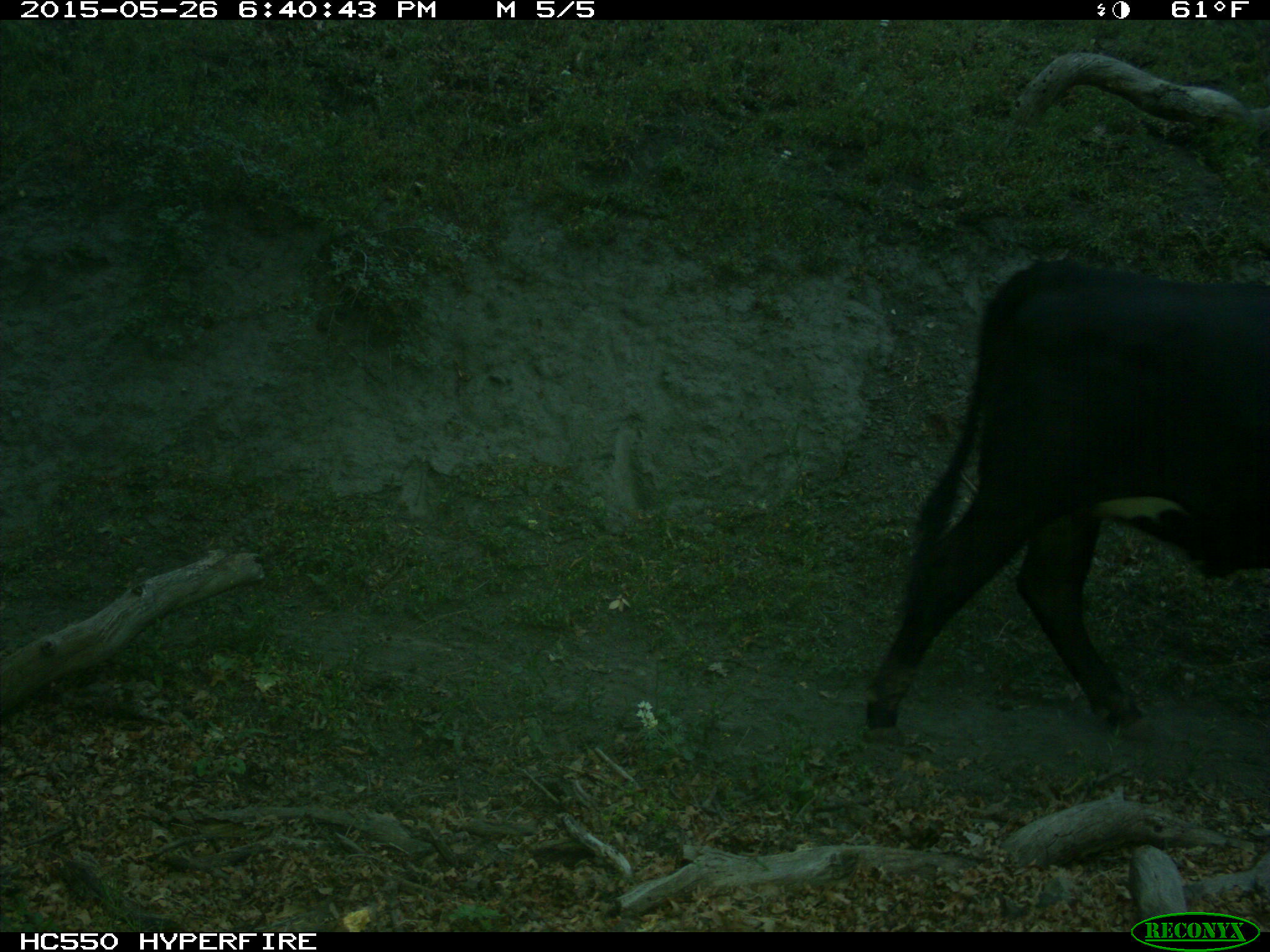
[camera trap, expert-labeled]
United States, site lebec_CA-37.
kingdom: Animalia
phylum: Chordata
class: Mammalia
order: Artiodactyla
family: Bovidae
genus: Bos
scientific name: Bos taurus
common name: domestic cow